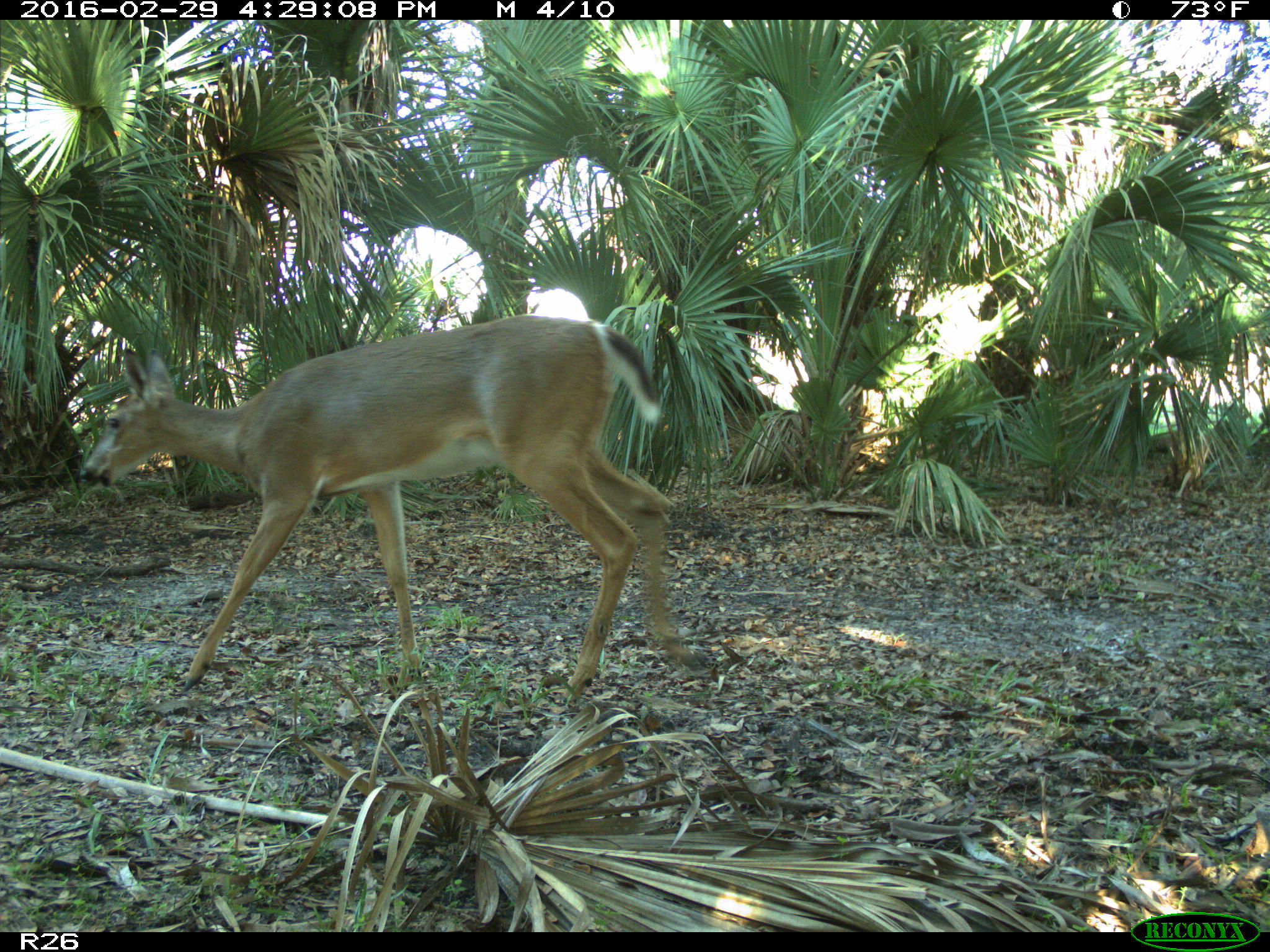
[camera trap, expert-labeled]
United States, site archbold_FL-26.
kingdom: Animalia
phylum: Chordata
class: Mammalia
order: Artiodactyla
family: Cervidae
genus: Odocoileus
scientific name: Odocoileus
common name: deer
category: unidentified deer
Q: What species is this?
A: Unidentified deer (deer) (Odocoileus).